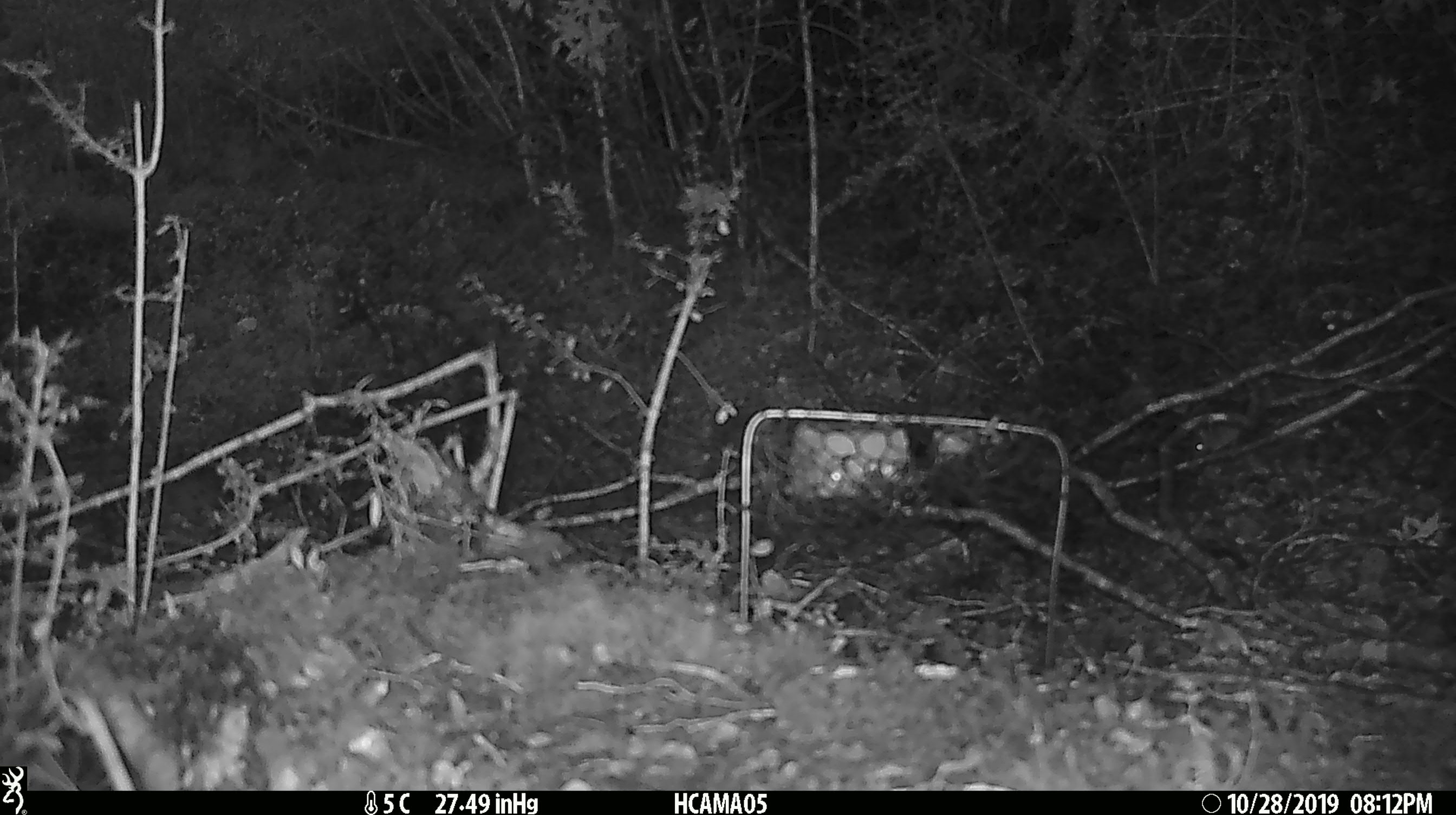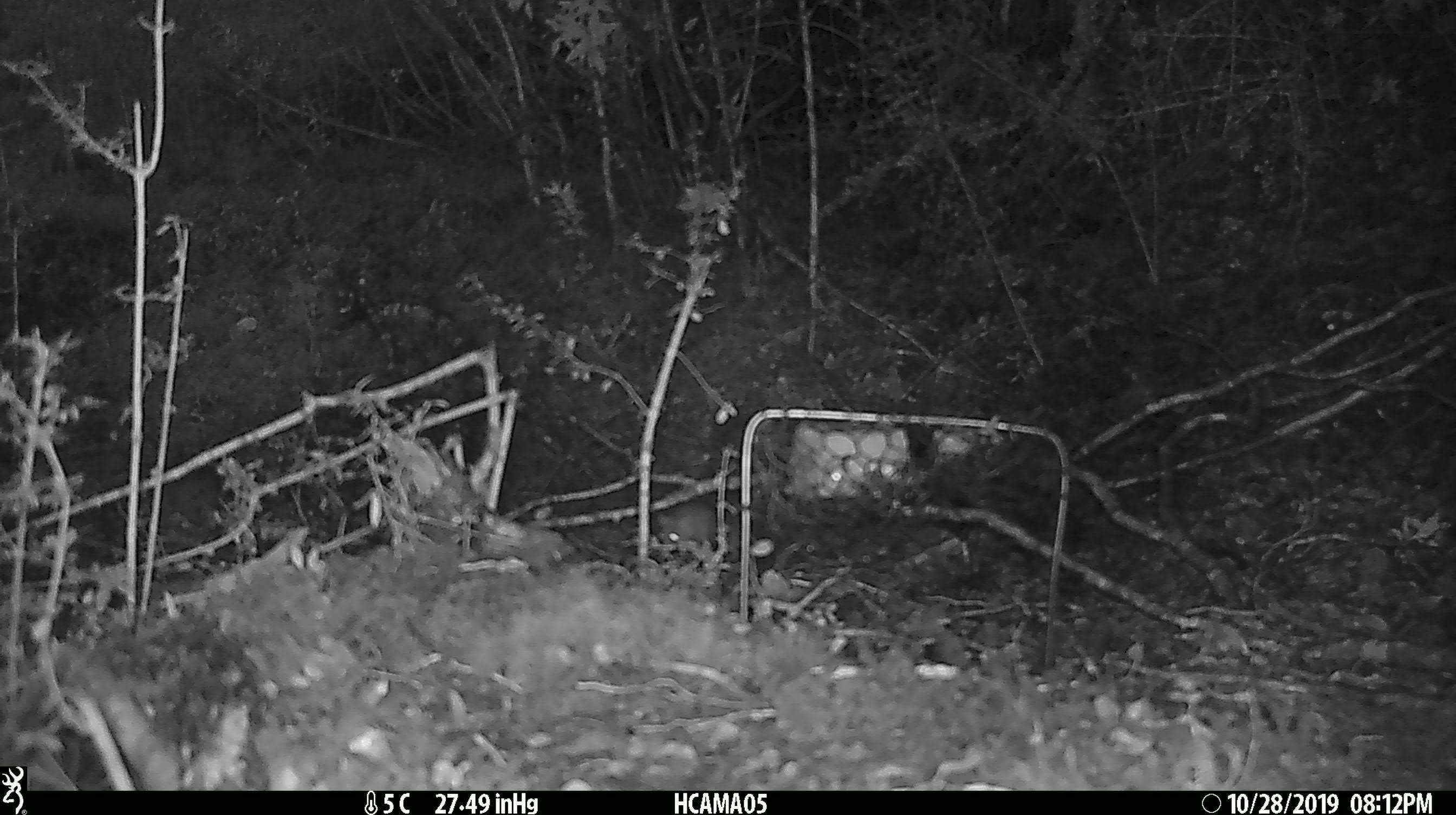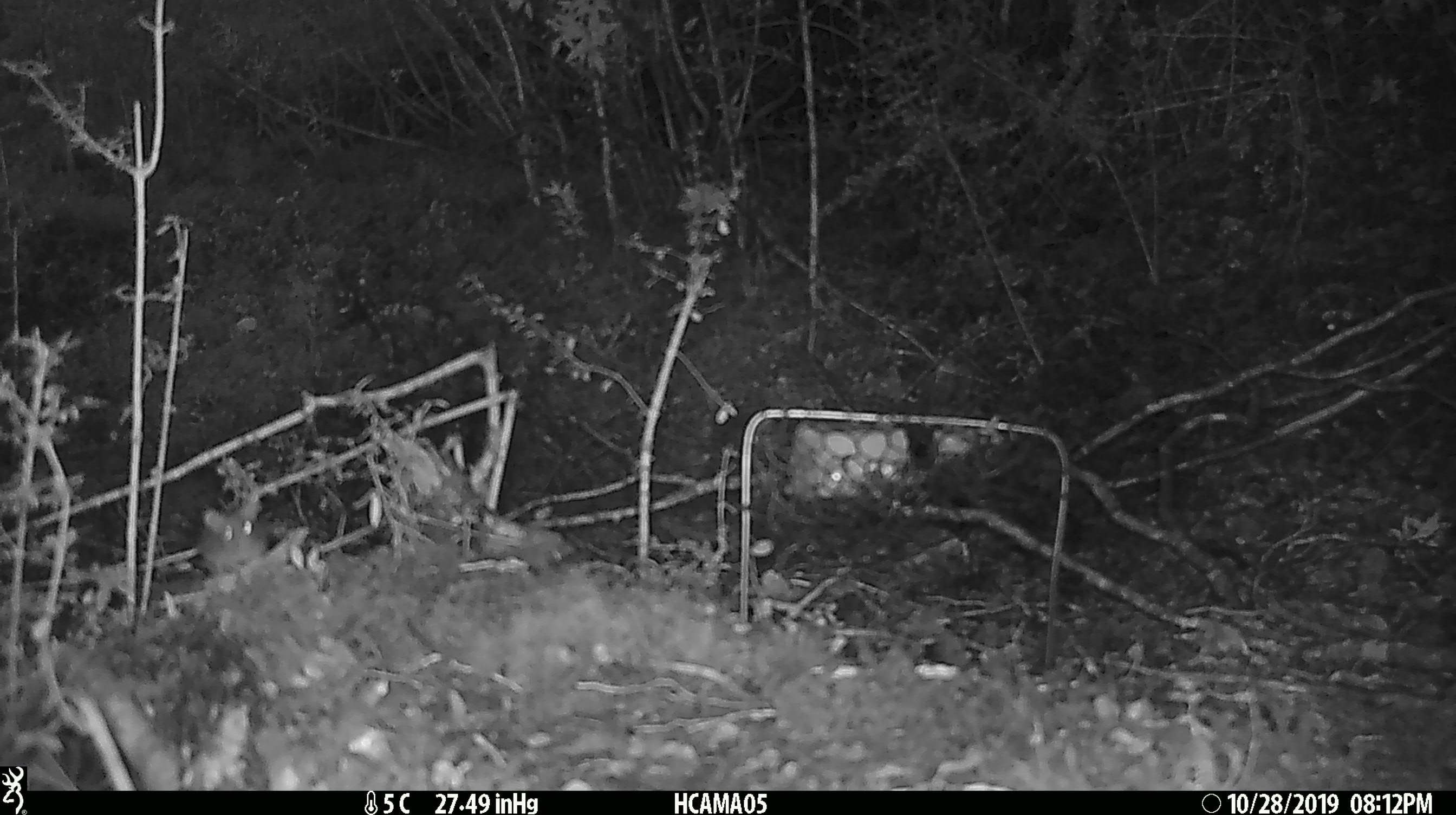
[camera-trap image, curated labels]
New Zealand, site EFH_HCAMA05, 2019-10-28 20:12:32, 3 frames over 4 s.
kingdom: Animalia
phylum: Chordata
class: Mammalia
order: Rodentia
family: Muridae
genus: Mus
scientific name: Mus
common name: mouse